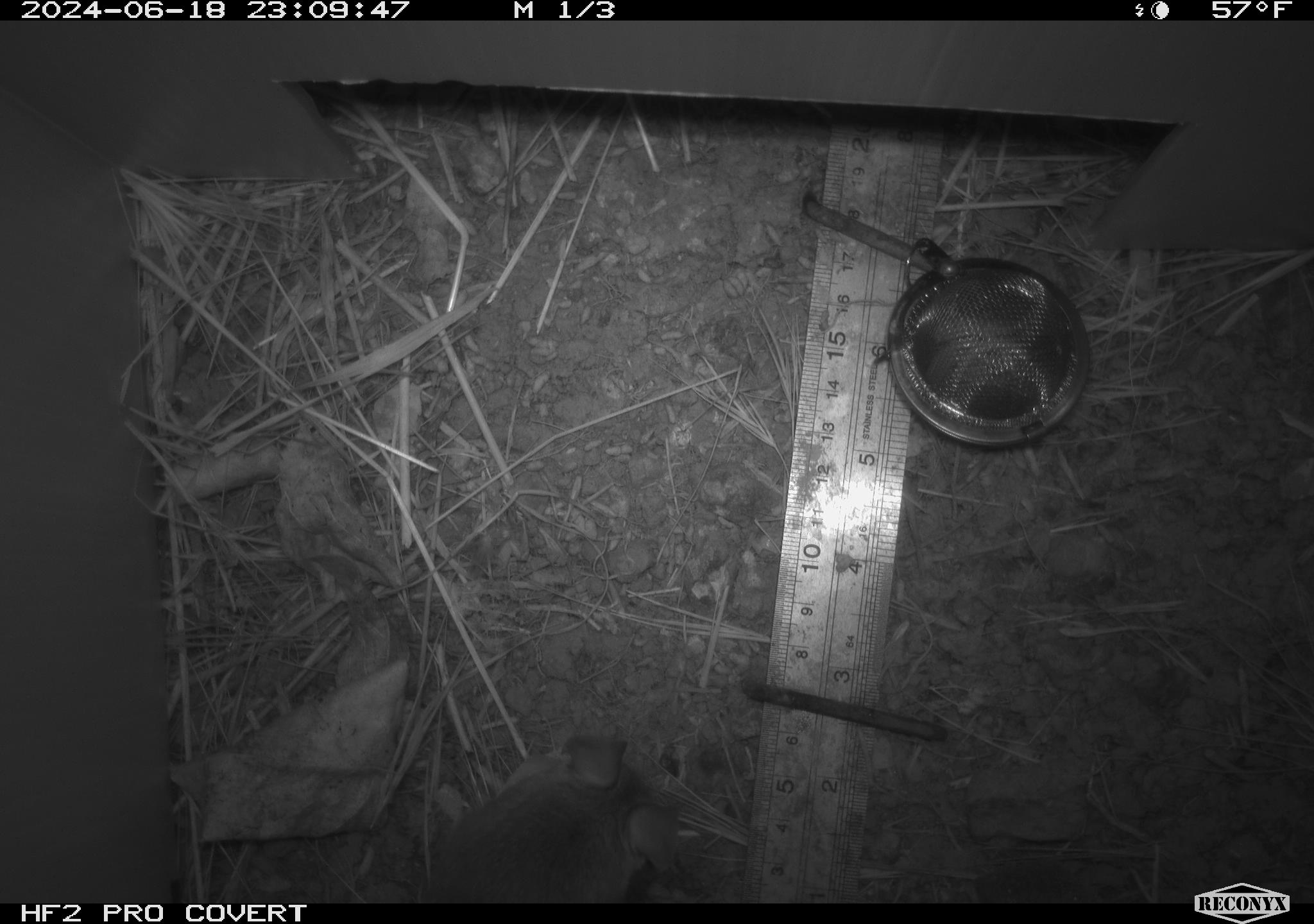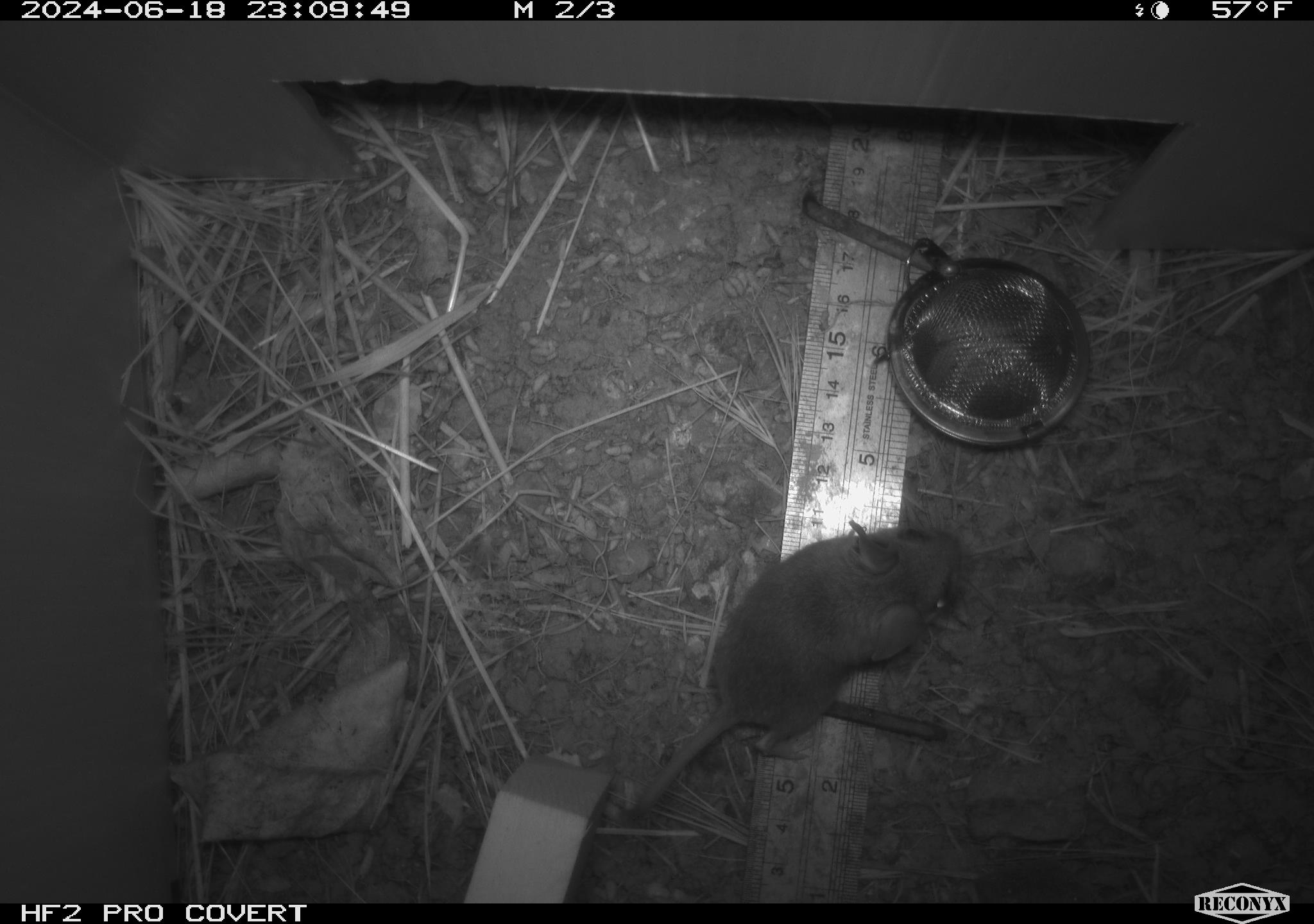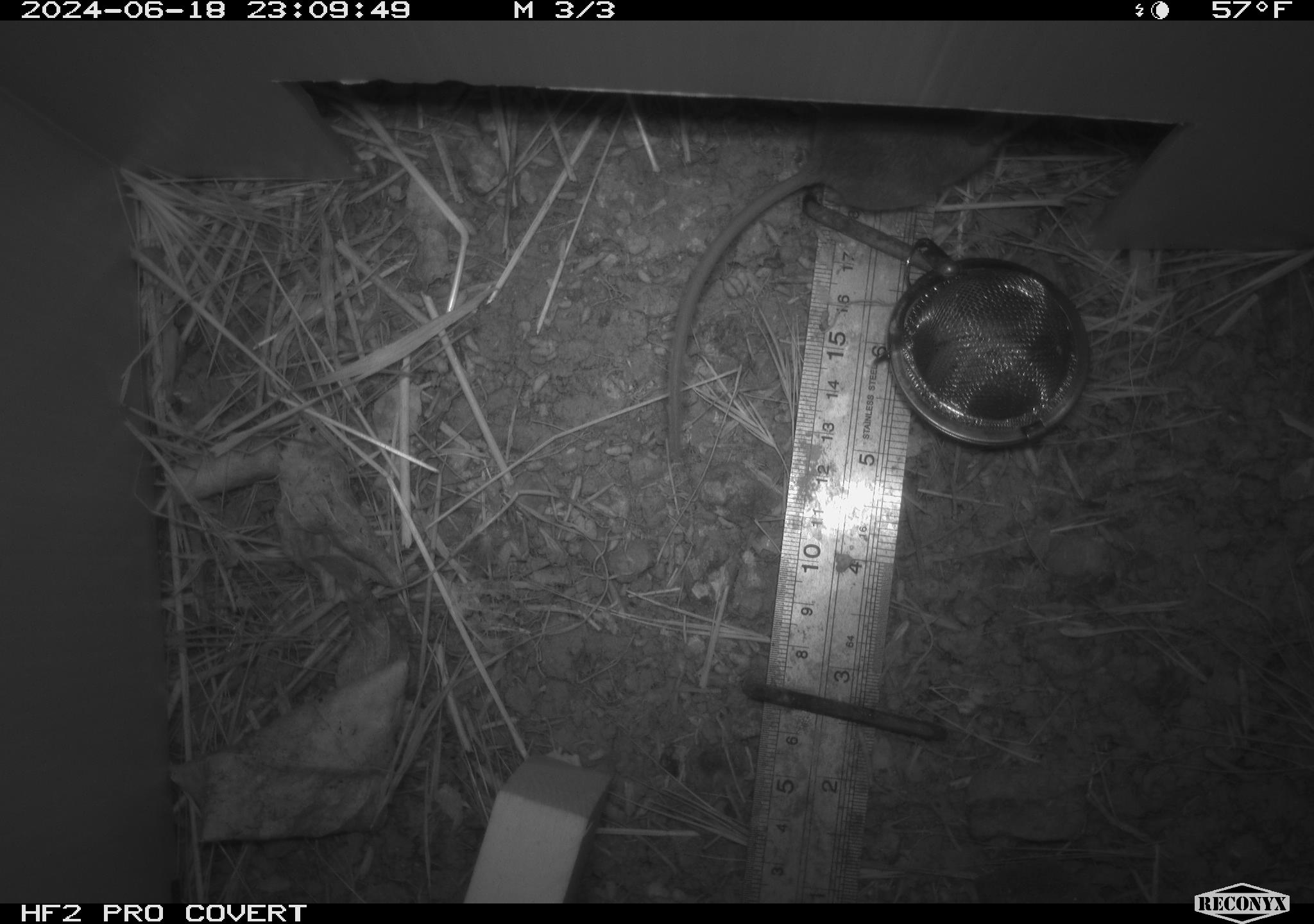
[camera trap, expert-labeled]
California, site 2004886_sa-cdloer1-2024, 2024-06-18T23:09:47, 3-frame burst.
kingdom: Animalia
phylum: Chordata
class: Mammalia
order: Rodentia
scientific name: Rodentia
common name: mouse species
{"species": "mouse species (Rodentia)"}